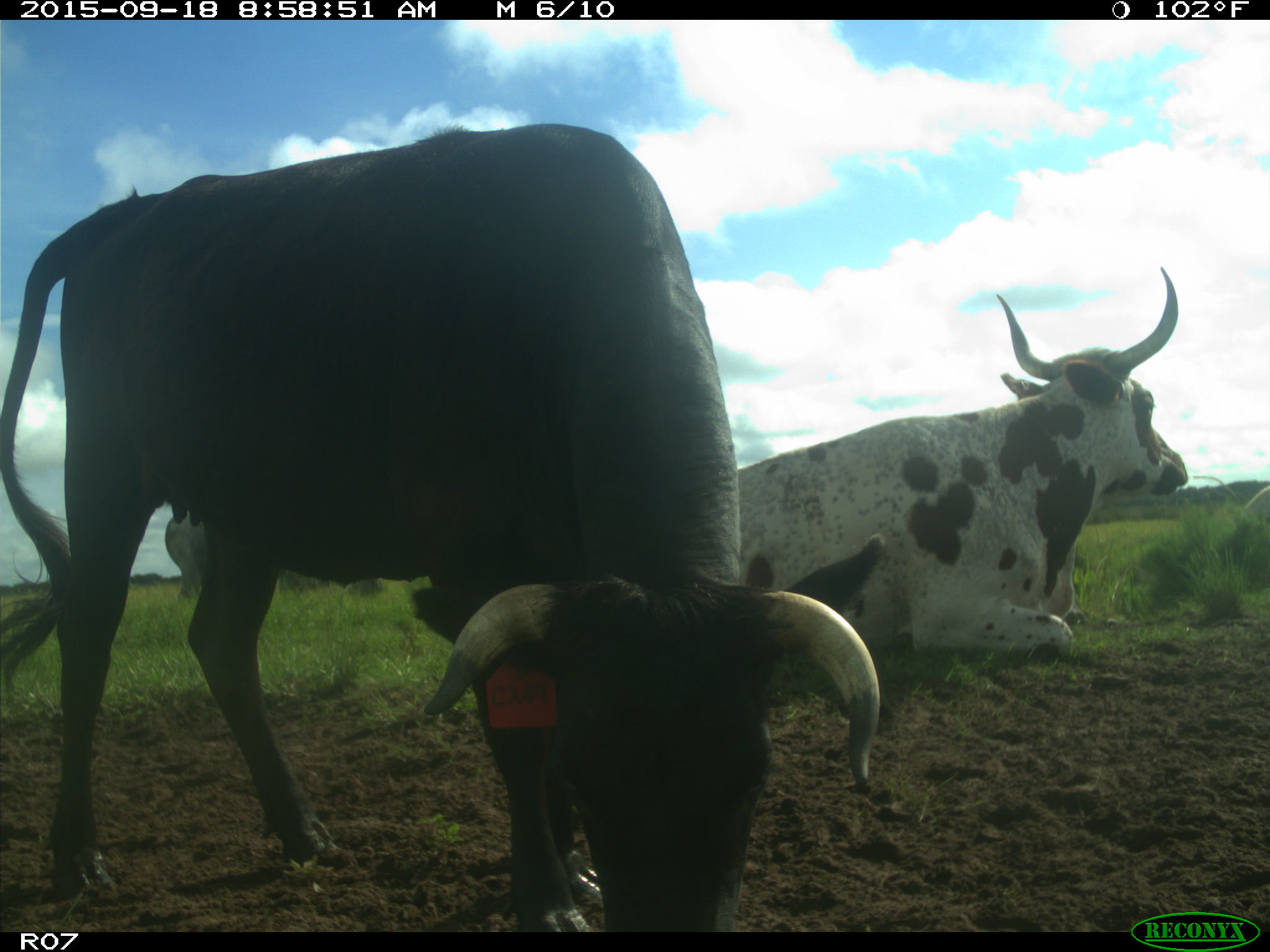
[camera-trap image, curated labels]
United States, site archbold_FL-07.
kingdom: Animalia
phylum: Chordata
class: Mammalia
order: Artiodactyla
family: Bovidae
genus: Bos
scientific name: Bos taurus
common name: domestic cow